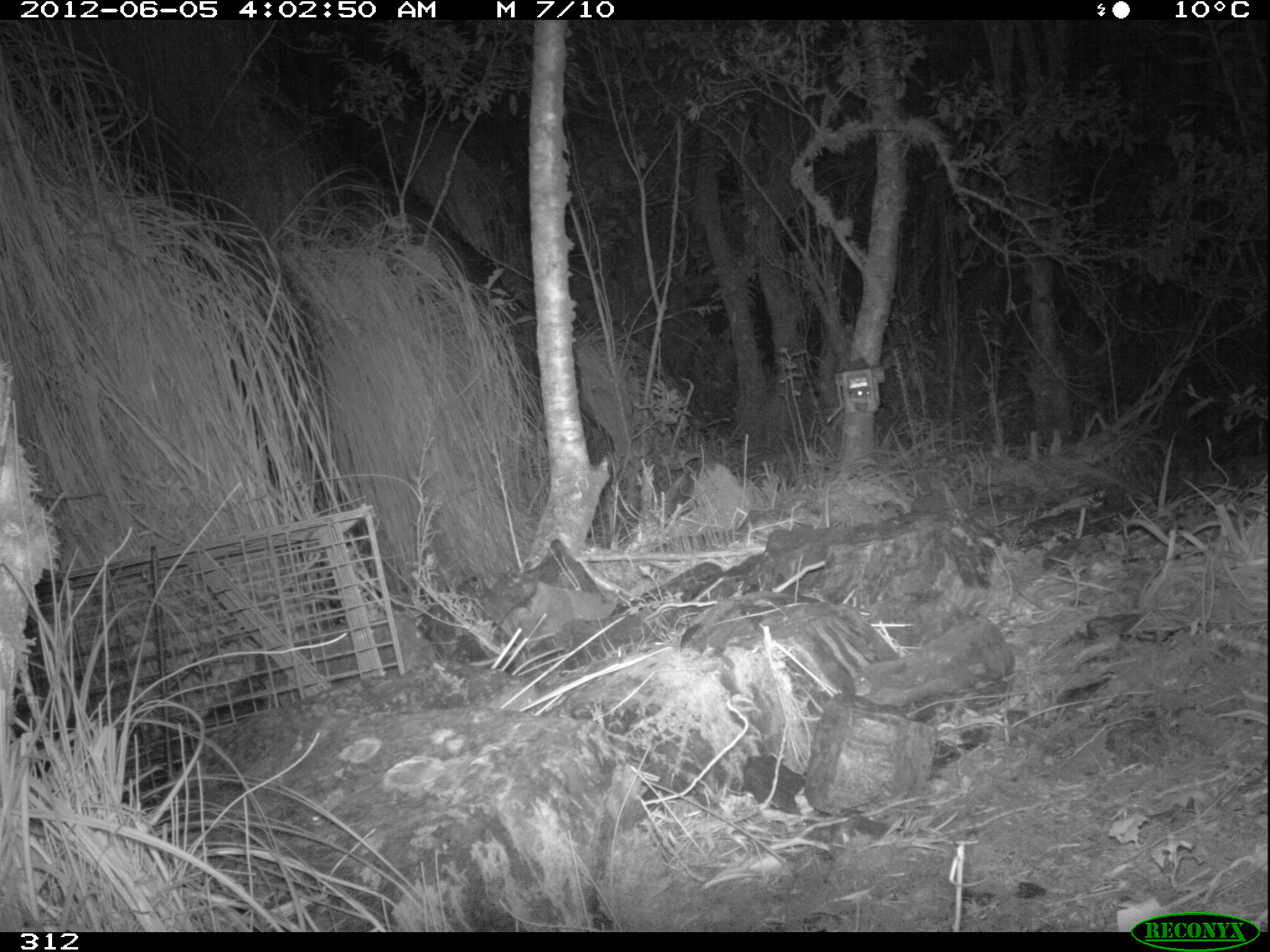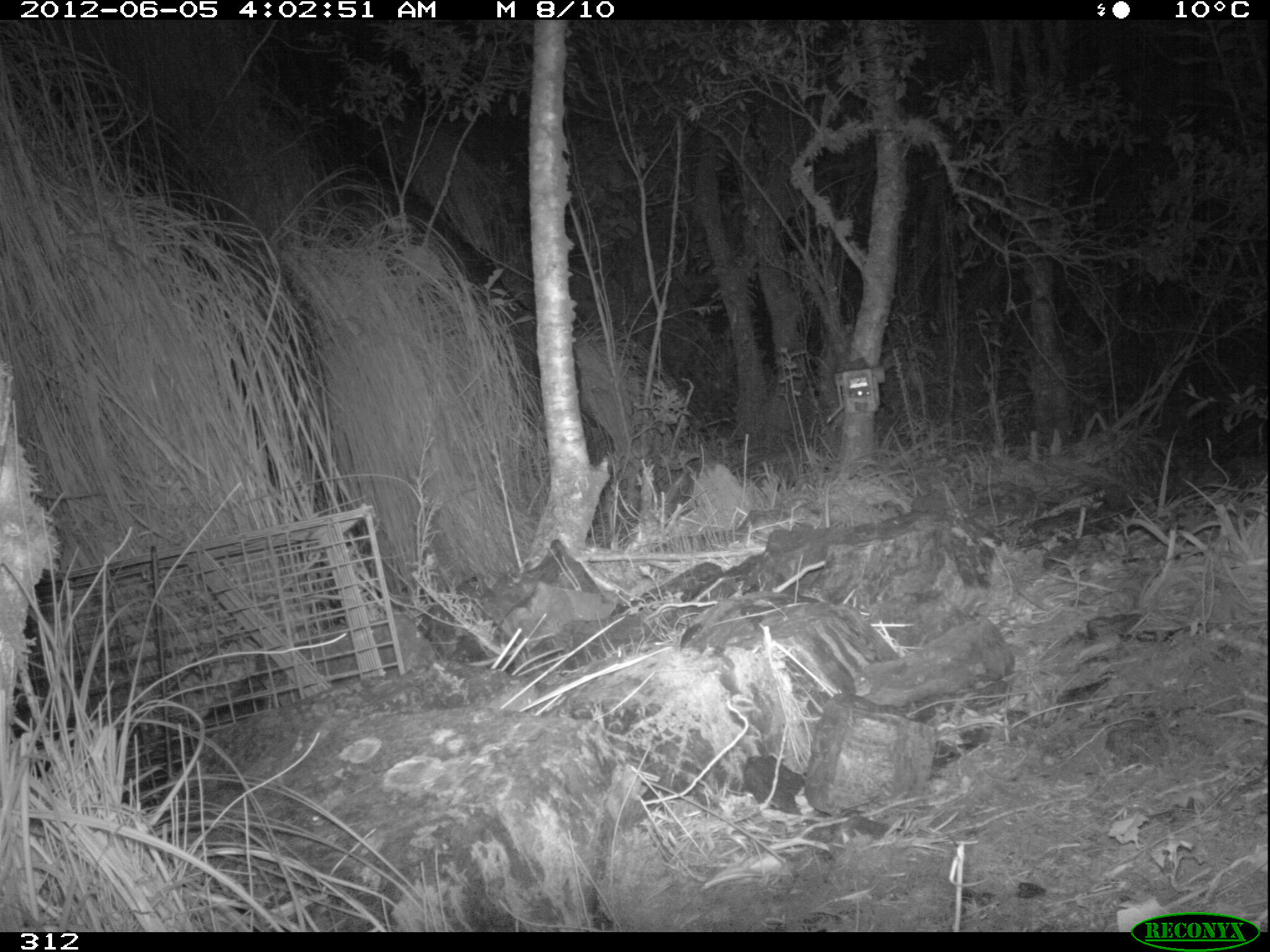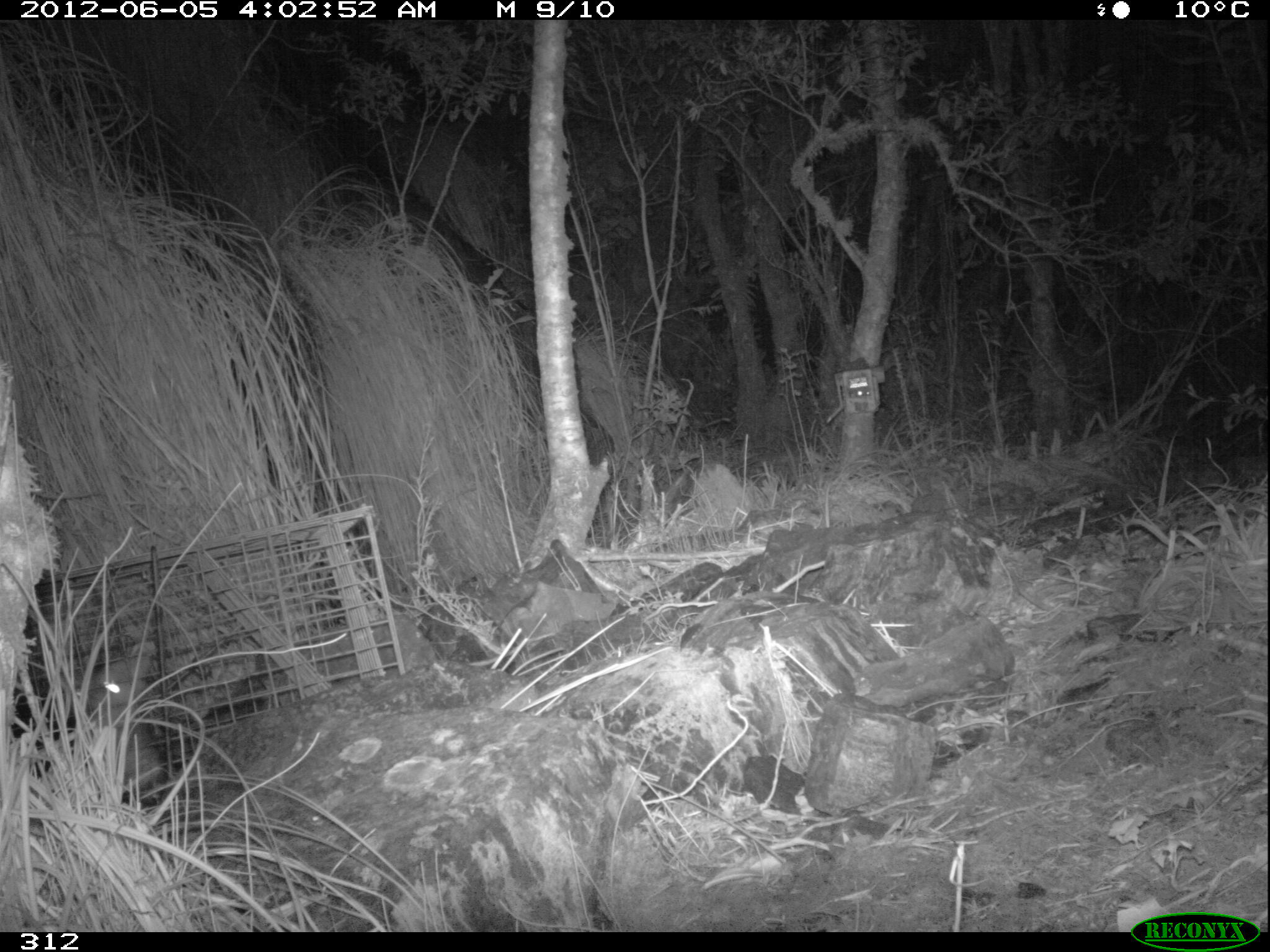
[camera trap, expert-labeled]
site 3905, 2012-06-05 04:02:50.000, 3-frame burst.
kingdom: Animalia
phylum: Chordata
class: Mammalia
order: Didelphimorphia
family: Didelphidae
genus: Didelphis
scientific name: Didelphis pernigra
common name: andean white-eared opossum